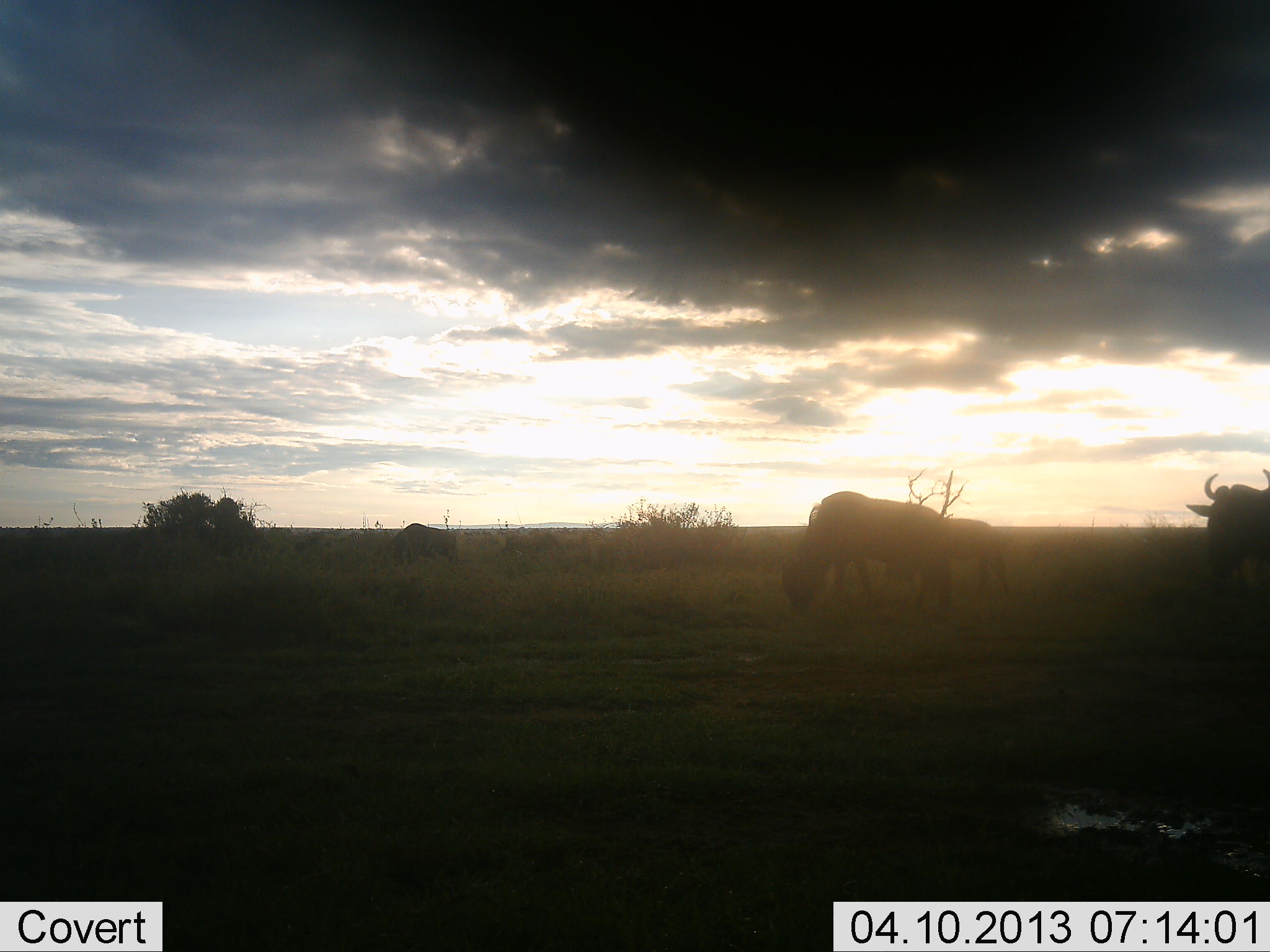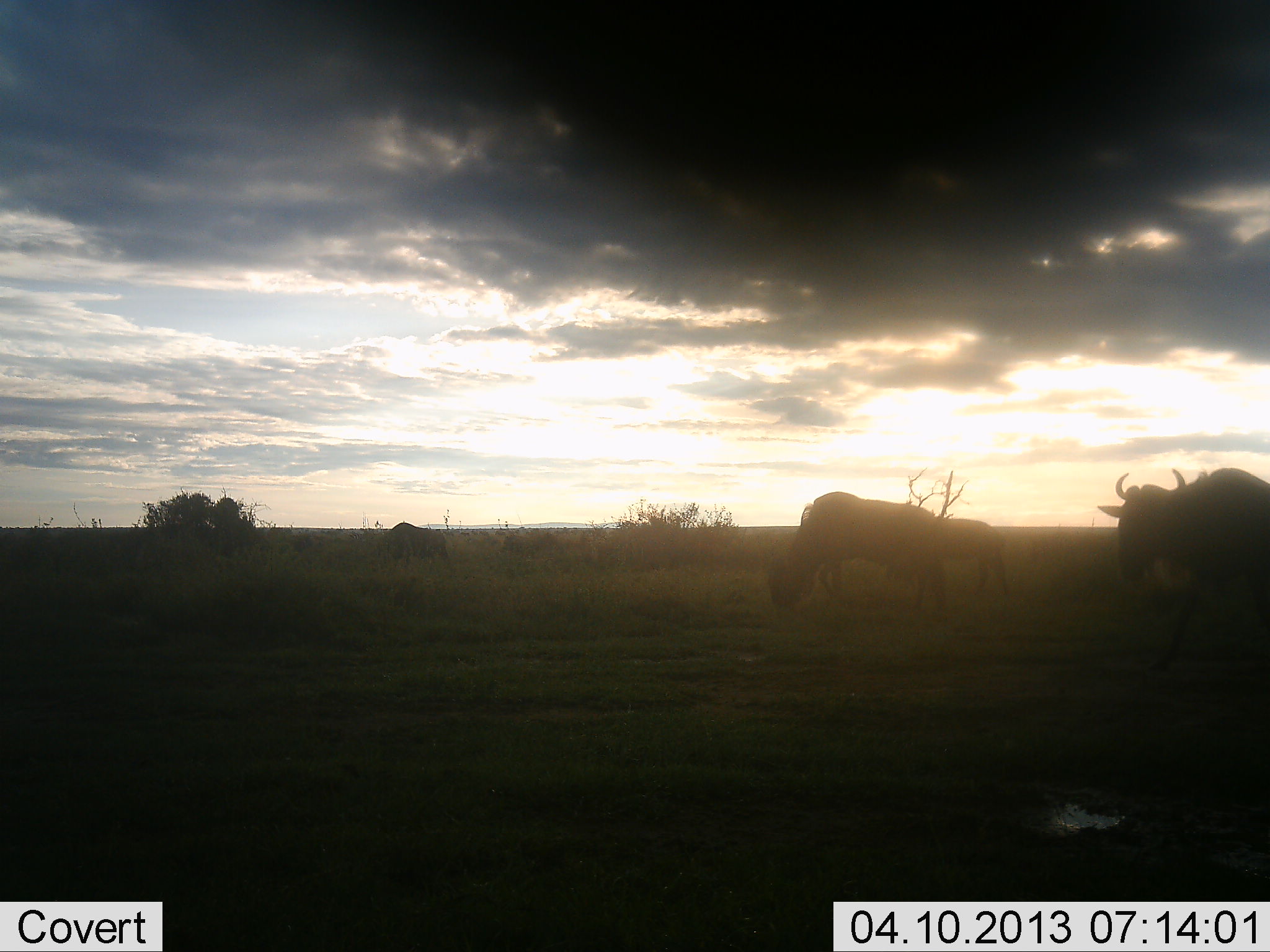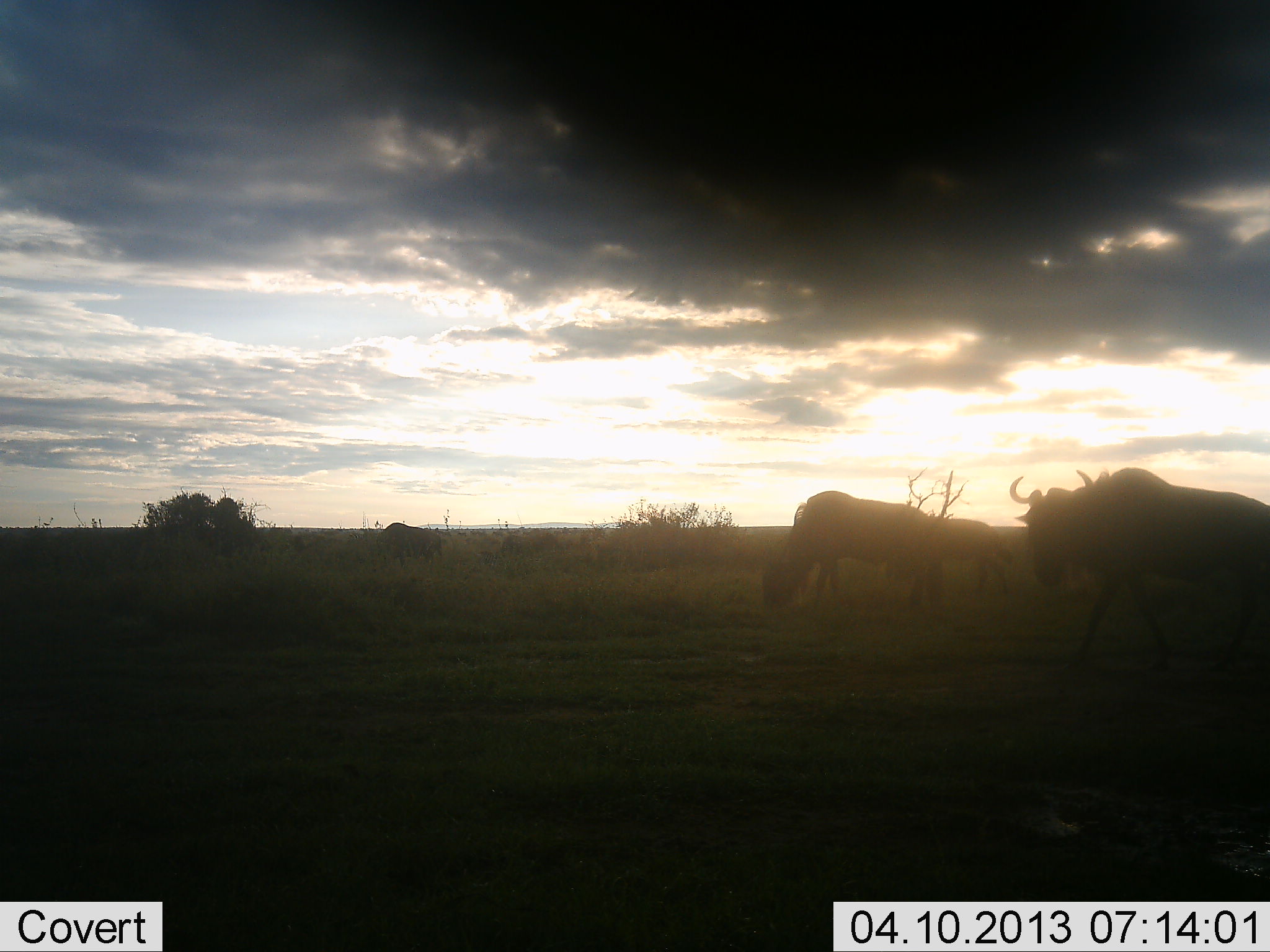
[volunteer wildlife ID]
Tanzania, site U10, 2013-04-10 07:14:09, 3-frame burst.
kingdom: Animalia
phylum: Chordata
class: Mammalia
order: Artiodactyla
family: Bovidae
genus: Connochaetes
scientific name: Connochaetes taurinus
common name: blue wildebeest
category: wildebeest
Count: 4.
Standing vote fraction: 15%.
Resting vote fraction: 0%.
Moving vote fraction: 90%.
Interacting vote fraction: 0%.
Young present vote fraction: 5%.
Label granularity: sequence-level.